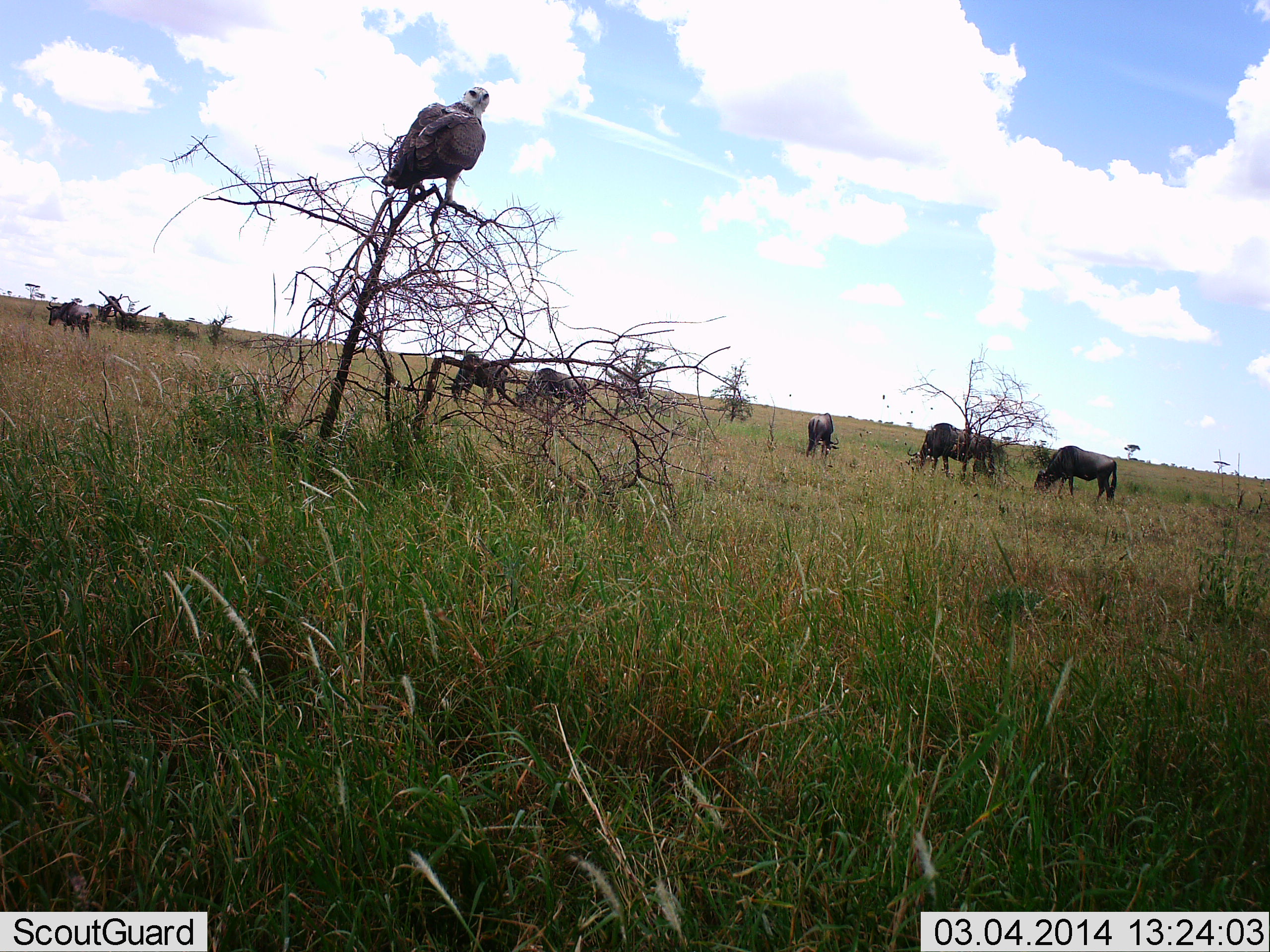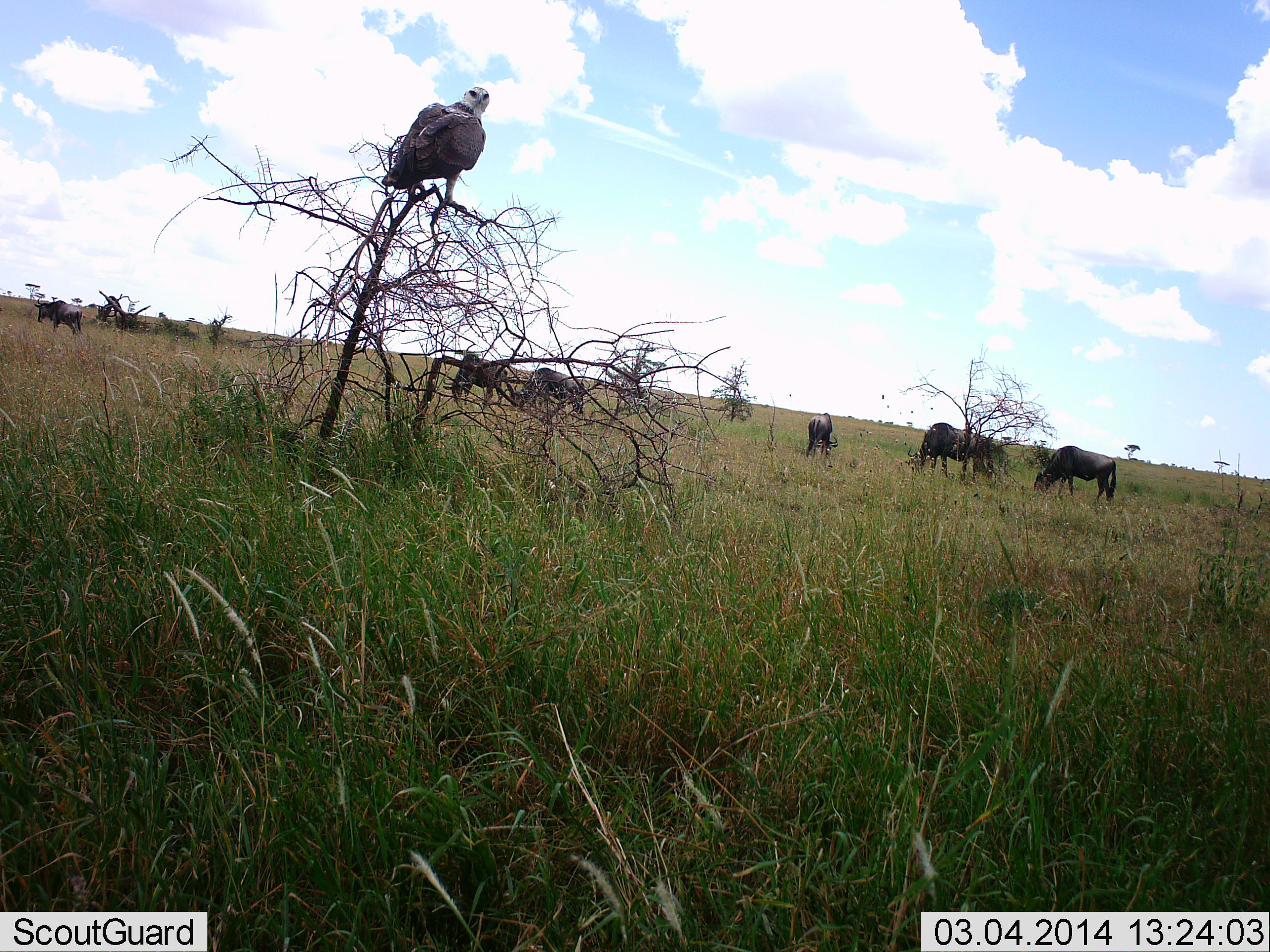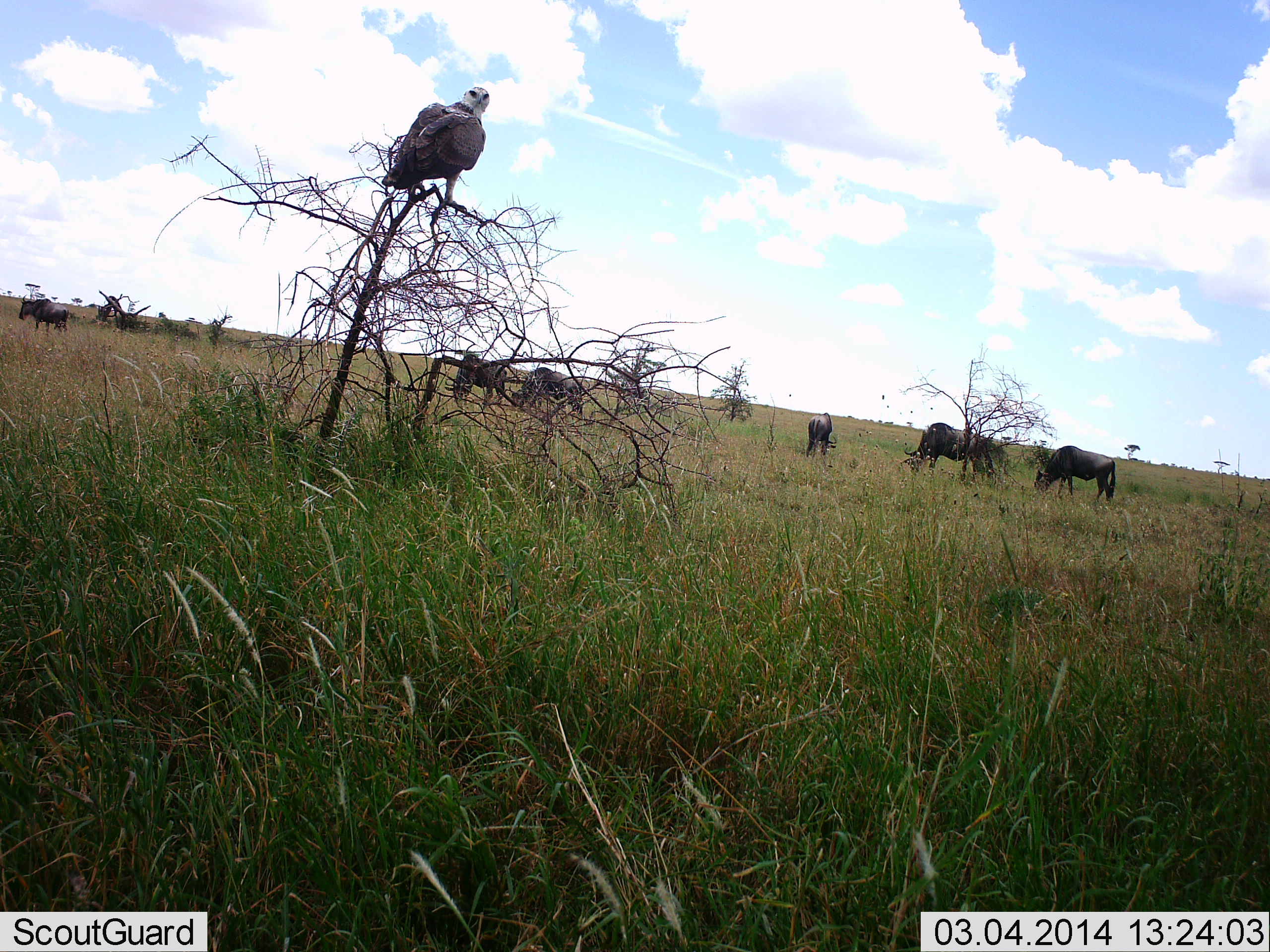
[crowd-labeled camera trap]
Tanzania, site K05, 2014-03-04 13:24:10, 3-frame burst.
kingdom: Animalia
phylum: Chordata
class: Aves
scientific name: Aves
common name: bird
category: otherbird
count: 1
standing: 50%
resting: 50%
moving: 0%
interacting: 8%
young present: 0%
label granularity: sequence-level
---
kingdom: Animalia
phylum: Chordata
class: Mammalia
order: Artiodactyla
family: Bovidae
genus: Connochaetes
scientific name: Connochaetes taurinus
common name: blue wildebeest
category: wildebeest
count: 7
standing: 23%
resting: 8%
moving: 46%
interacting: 0%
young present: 0%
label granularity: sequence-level